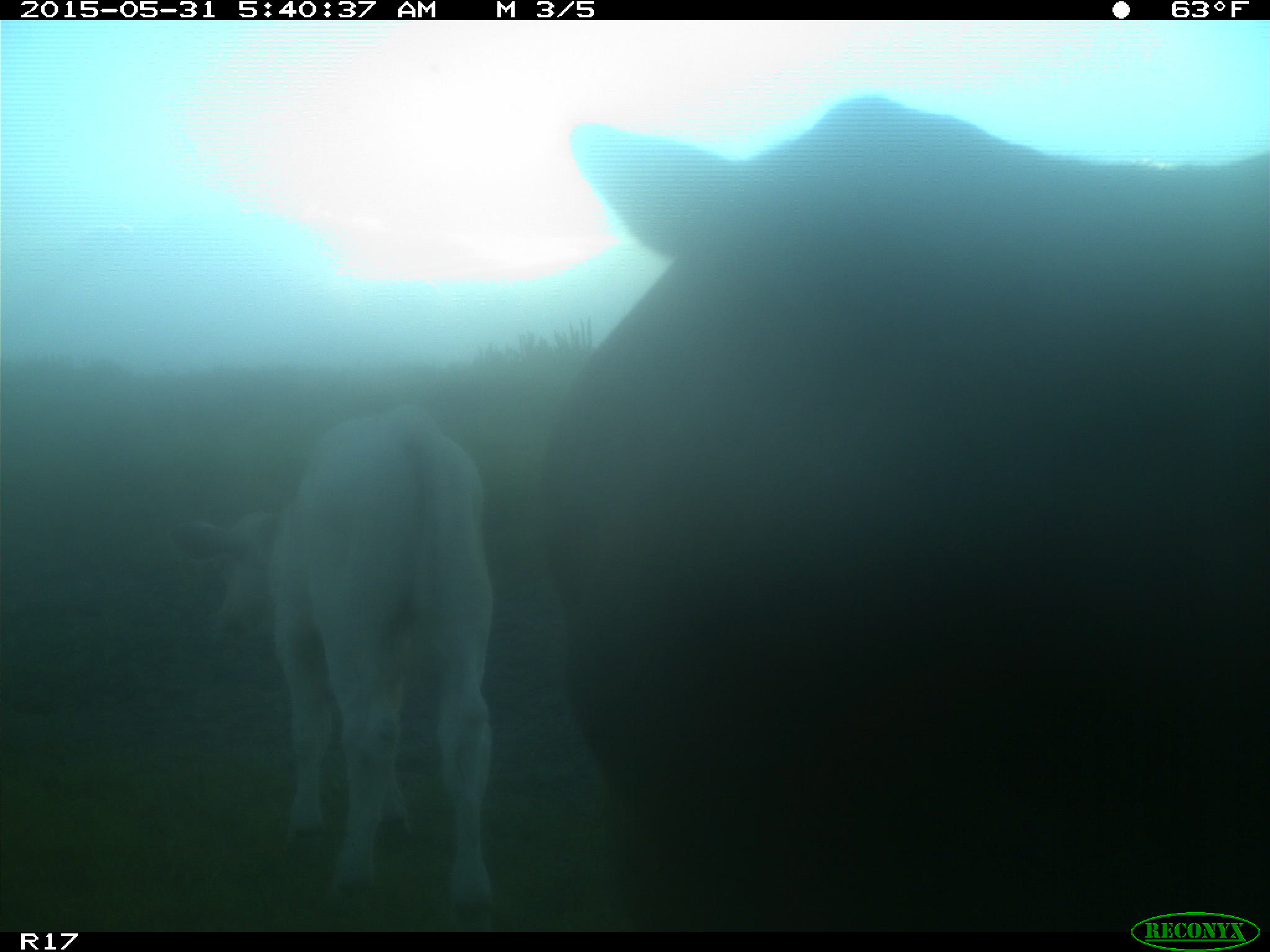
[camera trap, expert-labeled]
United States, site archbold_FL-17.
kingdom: Animalia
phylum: Chordata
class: Mammalia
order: Artiodactyla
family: Bovidae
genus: Bos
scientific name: Bos taurus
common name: domestic cow